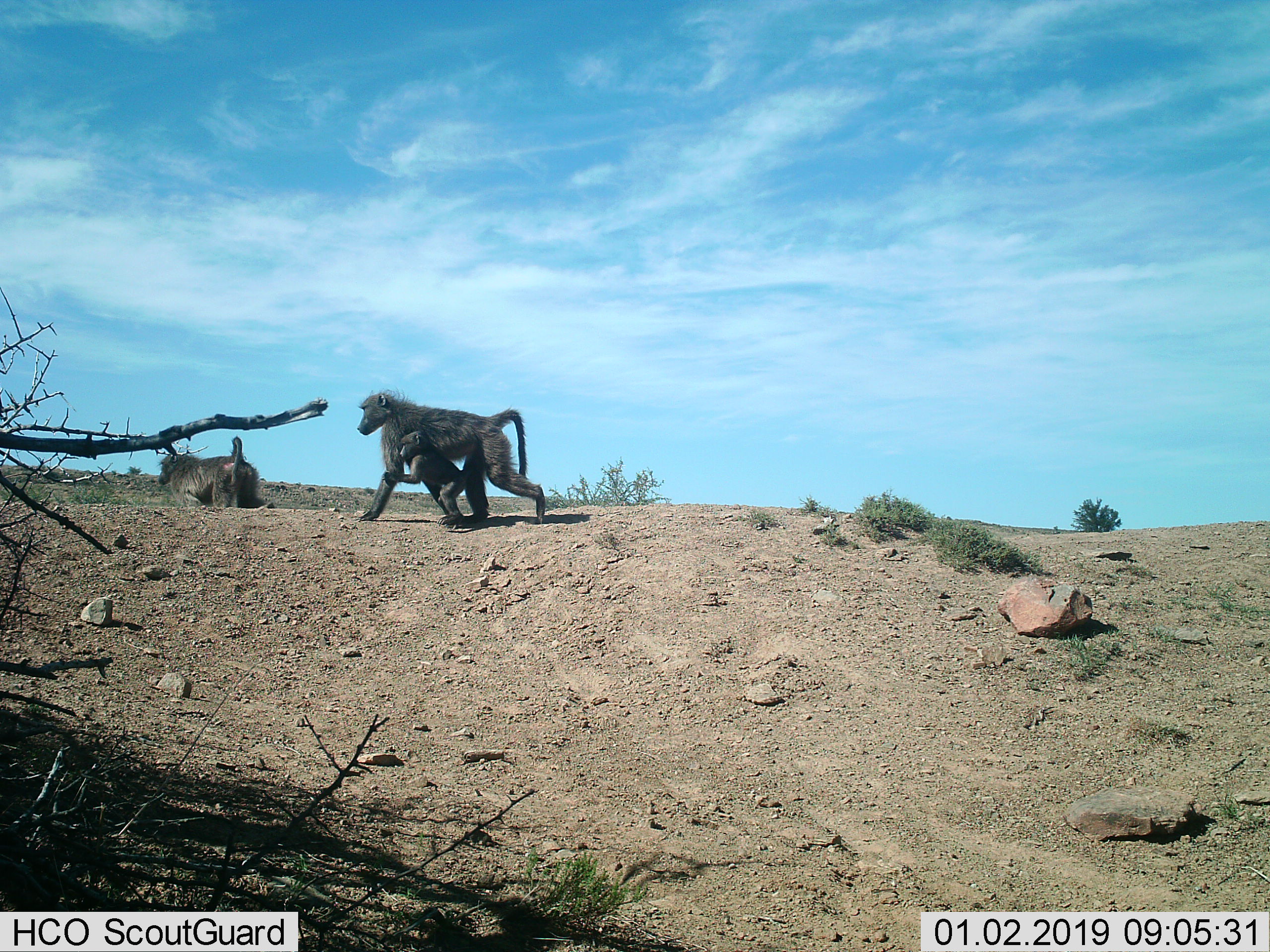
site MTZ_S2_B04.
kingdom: Animalia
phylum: Chordata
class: Mammalia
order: Primates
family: Cercopithecidae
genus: Papio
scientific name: Papio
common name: baboon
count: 3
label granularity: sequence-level